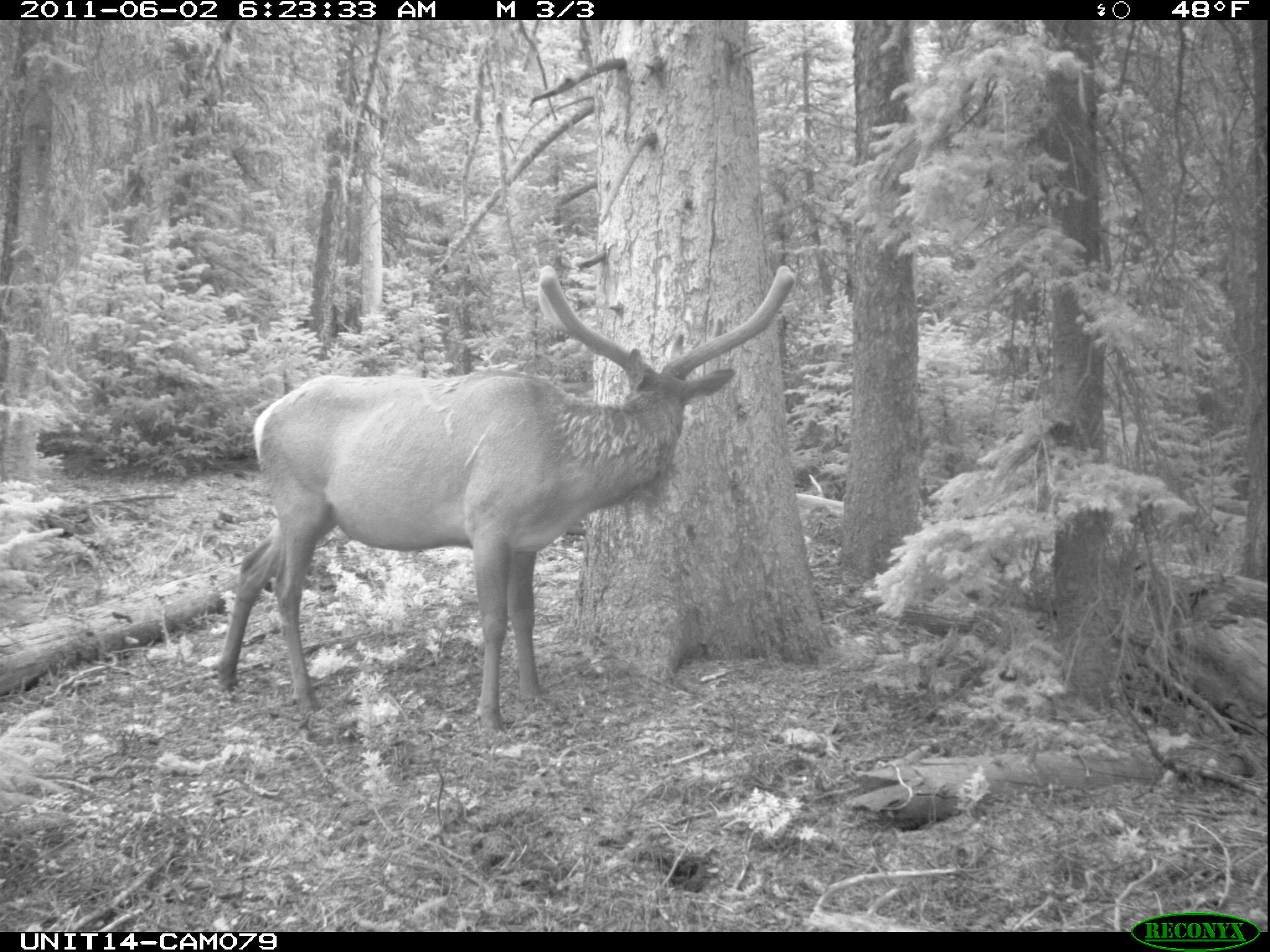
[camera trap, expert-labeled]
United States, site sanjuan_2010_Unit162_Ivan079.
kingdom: Animalia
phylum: Chordata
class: Mammalia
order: Artiodactyla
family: Cervidae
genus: Cervus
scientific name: Cervus elaphus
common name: red deer